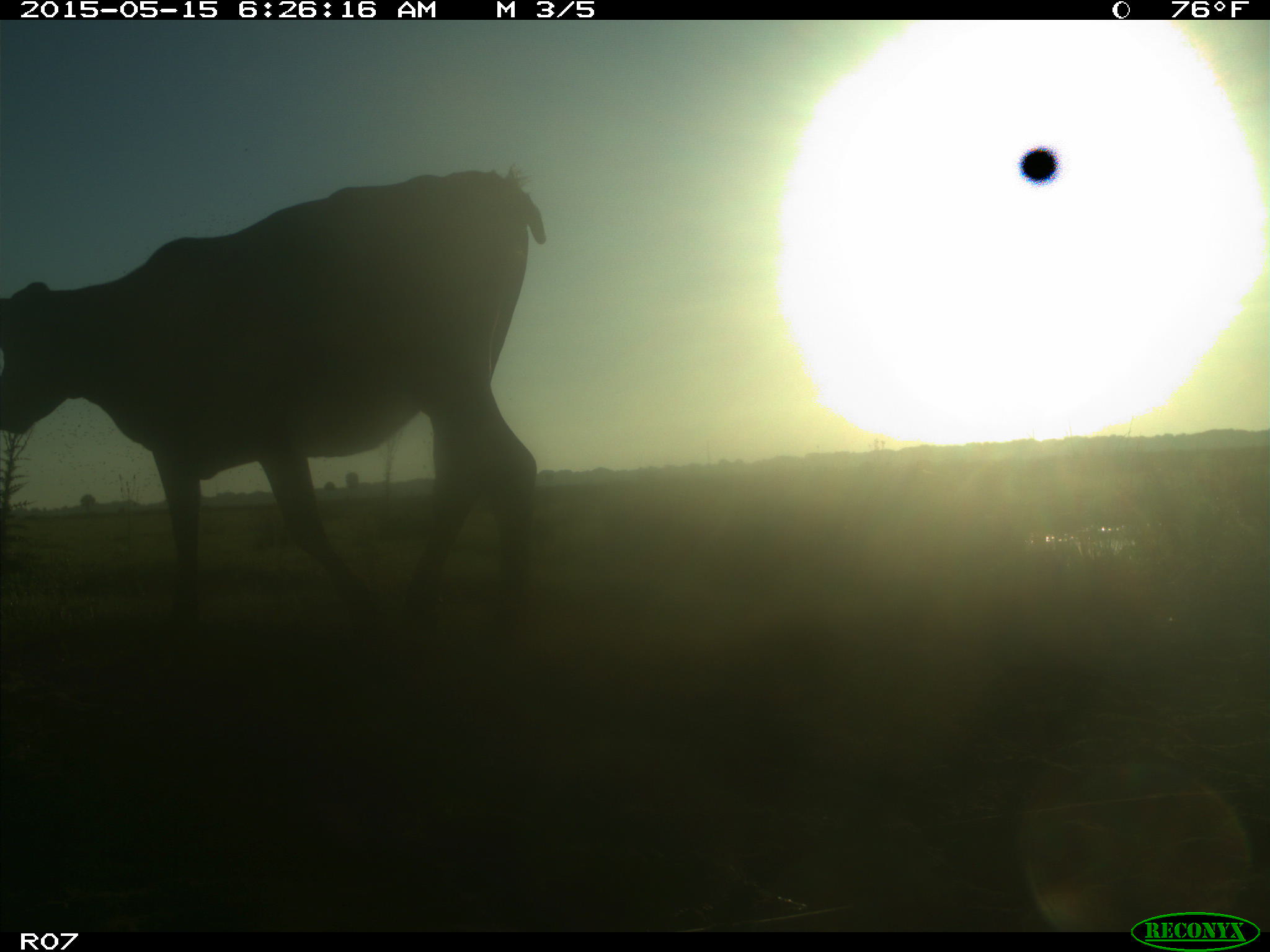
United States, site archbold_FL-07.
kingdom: Animalia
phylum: Chordata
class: Mammalia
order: Artiodactyla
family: Bovidae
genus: Bos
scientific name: Bos taurus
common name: domestic cow